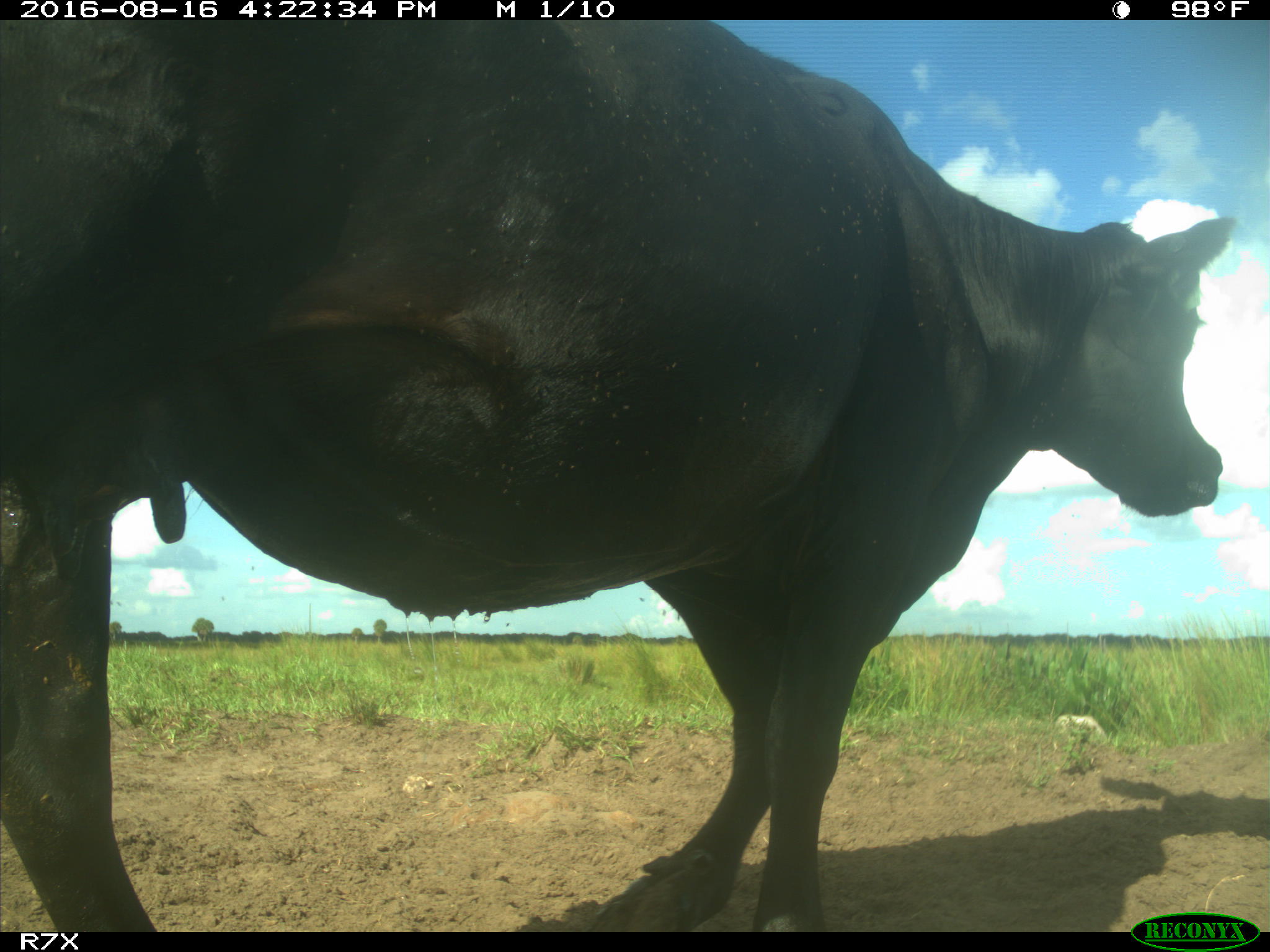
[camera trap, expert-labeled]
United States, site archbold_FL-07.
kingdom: Animalia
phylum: Chordata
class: Mammalia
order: Artiodactyla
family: Bovidae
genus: Bos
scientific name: Bos taurus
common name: domestic cow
Bos taurus (domestic cow).